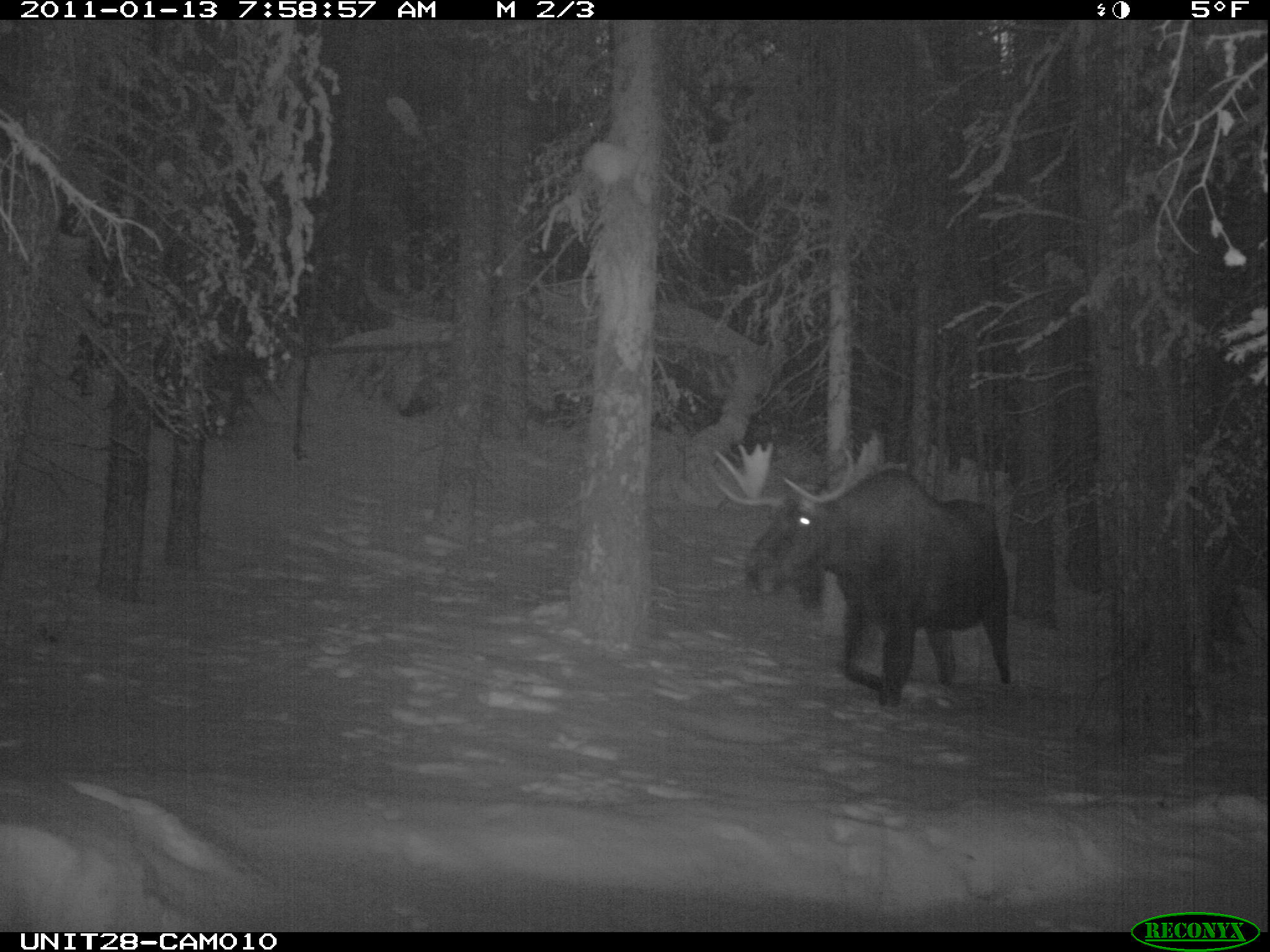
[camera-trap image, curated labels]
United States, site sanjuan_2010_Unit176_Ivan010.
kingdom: Animalia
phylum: Chordata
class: Mammalia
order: Artiodactyla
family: Cervidae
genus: Alces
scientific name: Alces alces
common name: moose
Alces alces (moose).